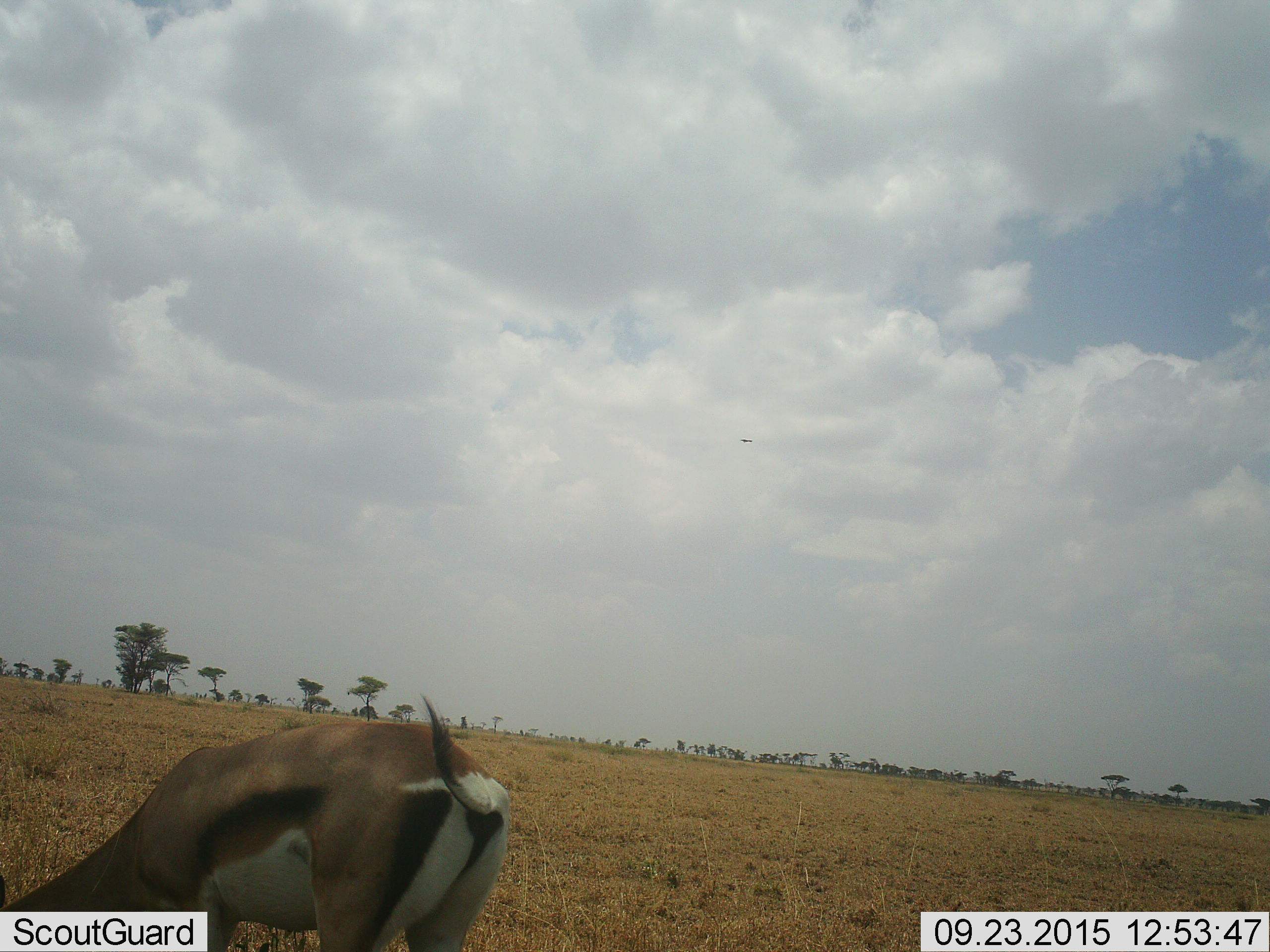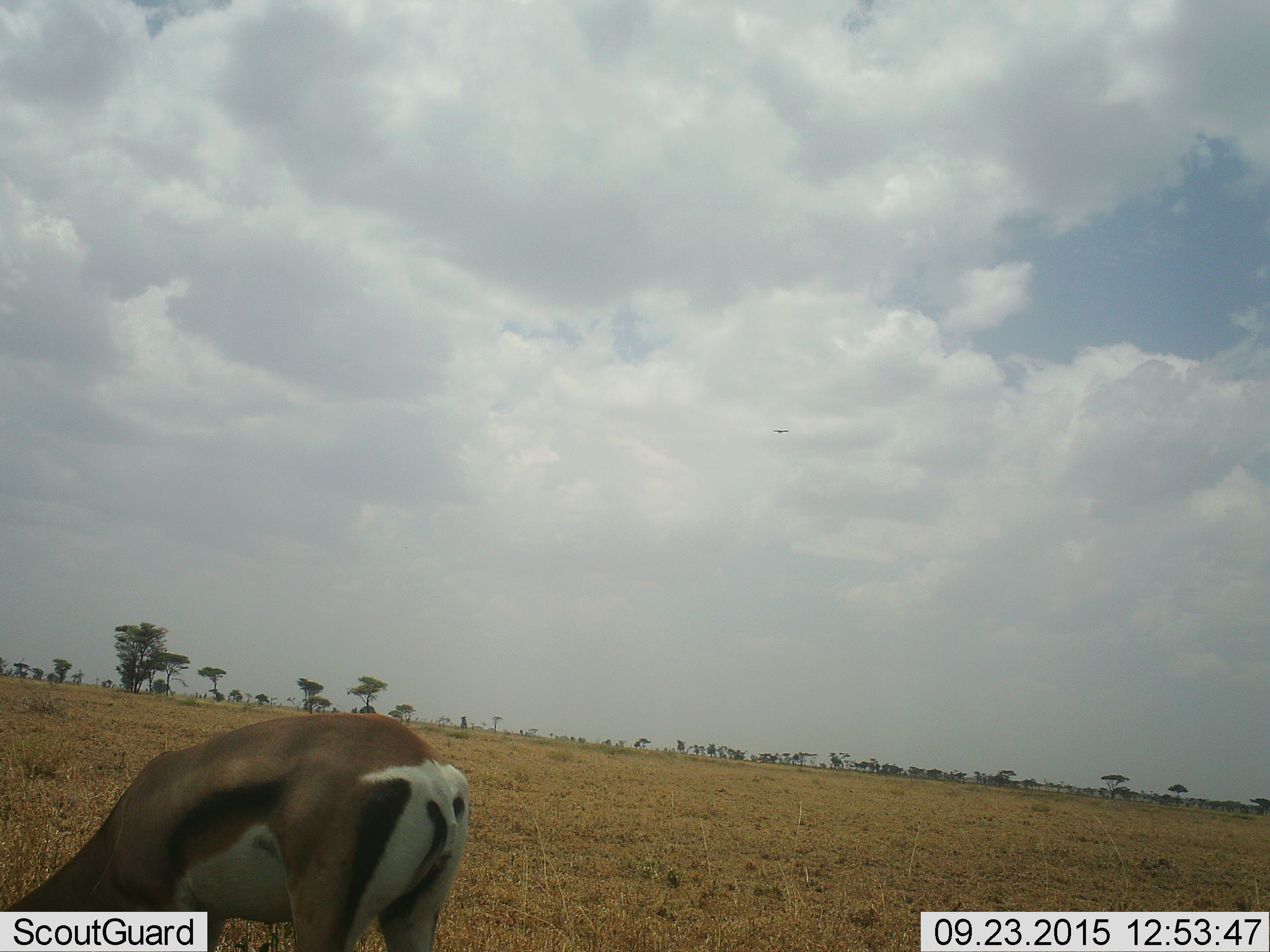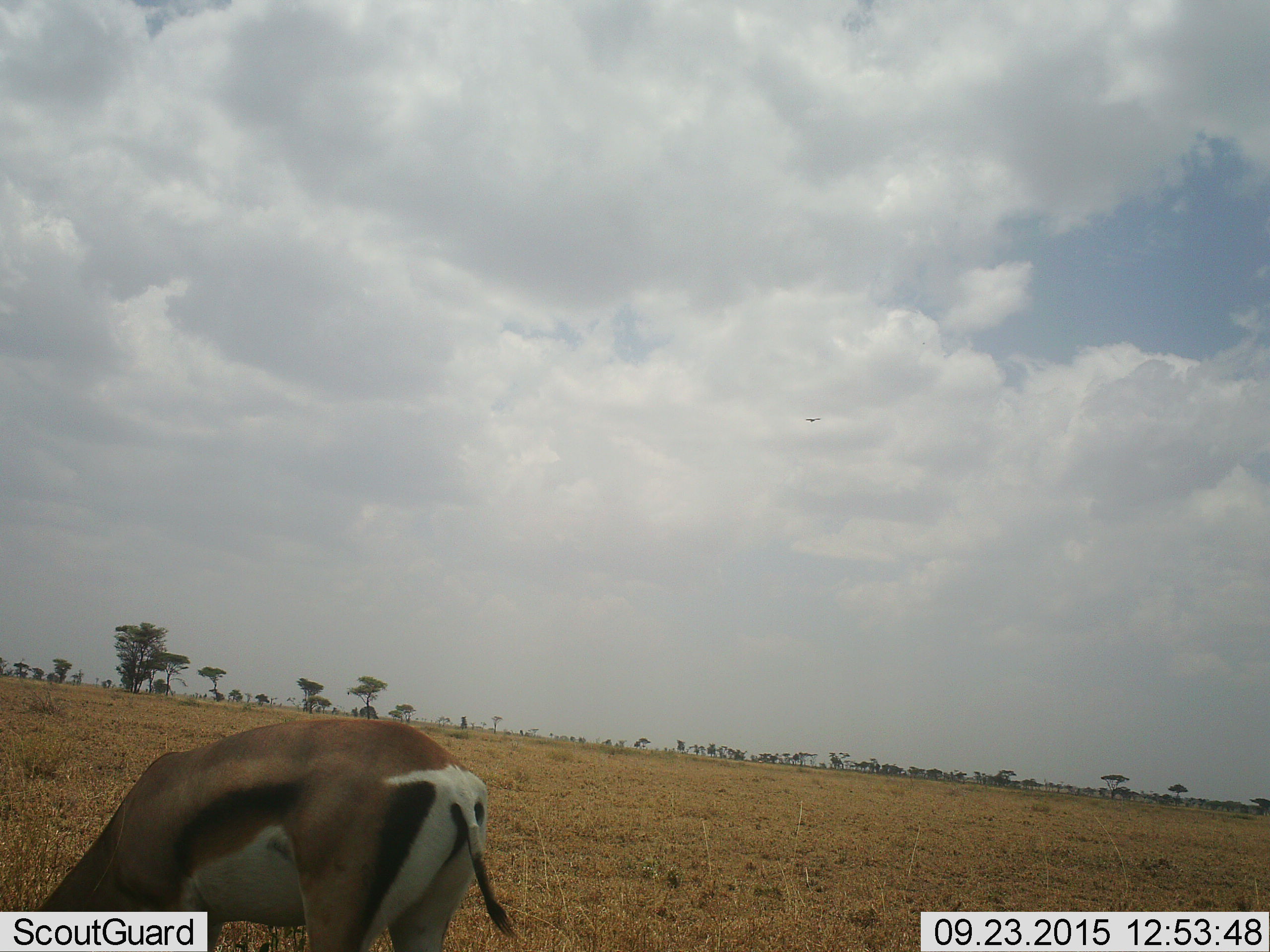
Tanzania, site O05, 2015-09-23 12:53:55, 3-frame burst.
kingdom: Animalia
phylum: Chordata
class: Mammalia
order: Artiodactyla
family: Bovidae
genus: Eudorcas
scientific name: Eudorcas thomsonii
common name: thomson's gazelle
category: gazellethomsons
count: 1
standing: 57%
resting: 0%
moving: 14%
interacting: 0%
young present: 0%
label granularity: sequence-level